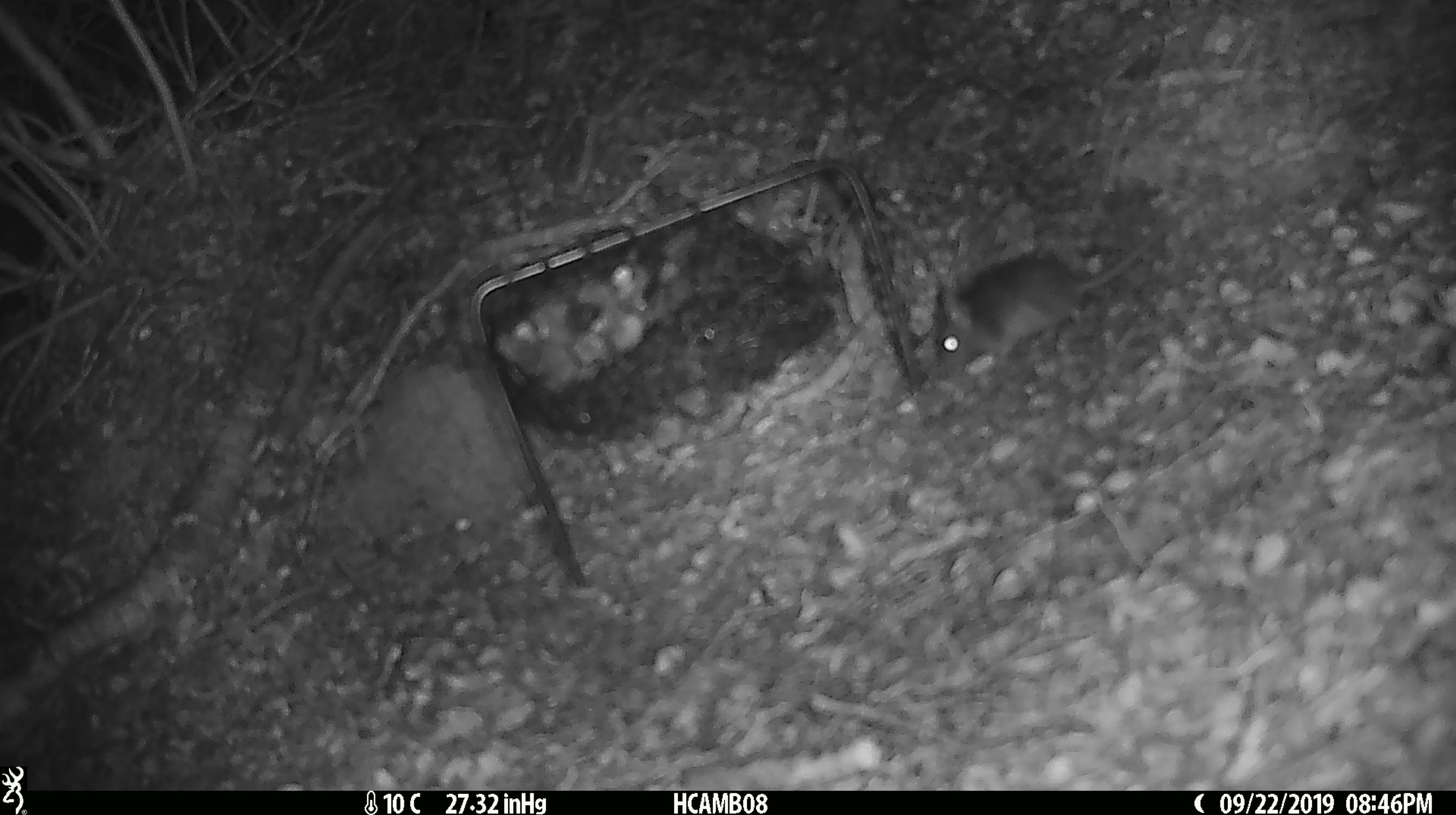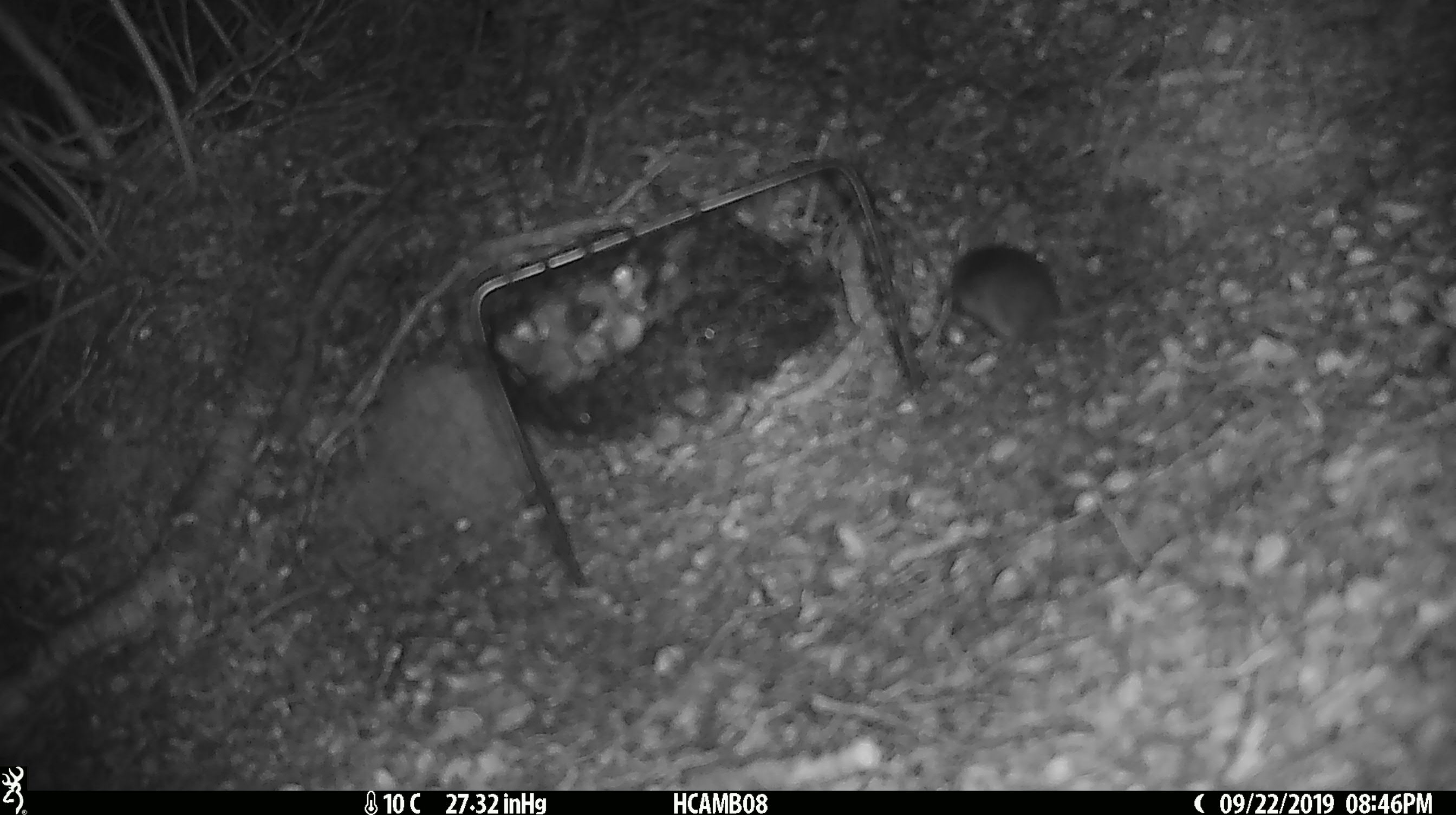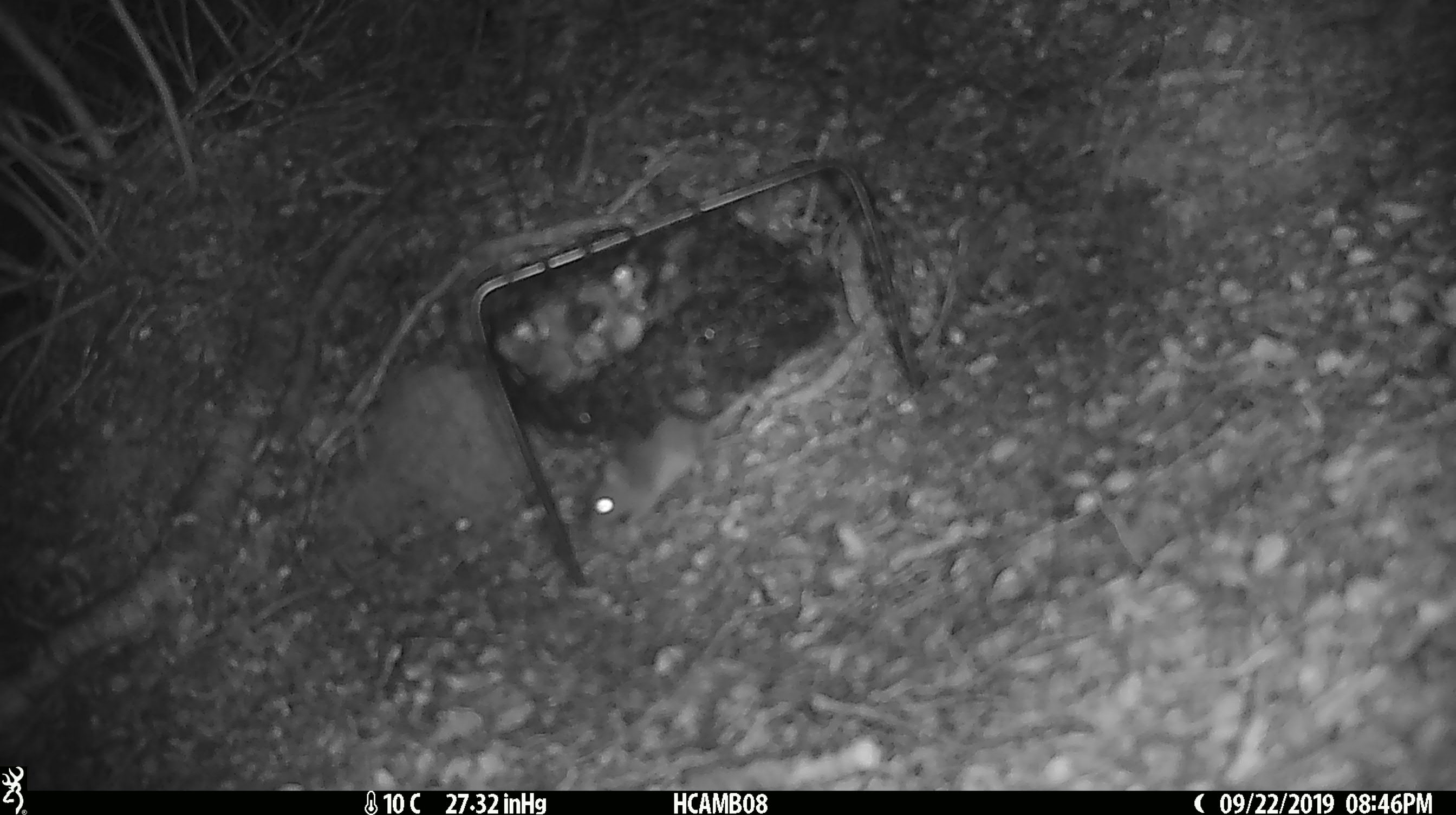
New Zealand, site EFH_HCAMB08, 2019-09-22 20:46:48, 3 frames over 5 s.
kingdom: Animalia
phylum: Chordata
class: Mammalia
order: Rodentia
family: Muridae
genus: Mus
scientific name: Mus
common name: mouse